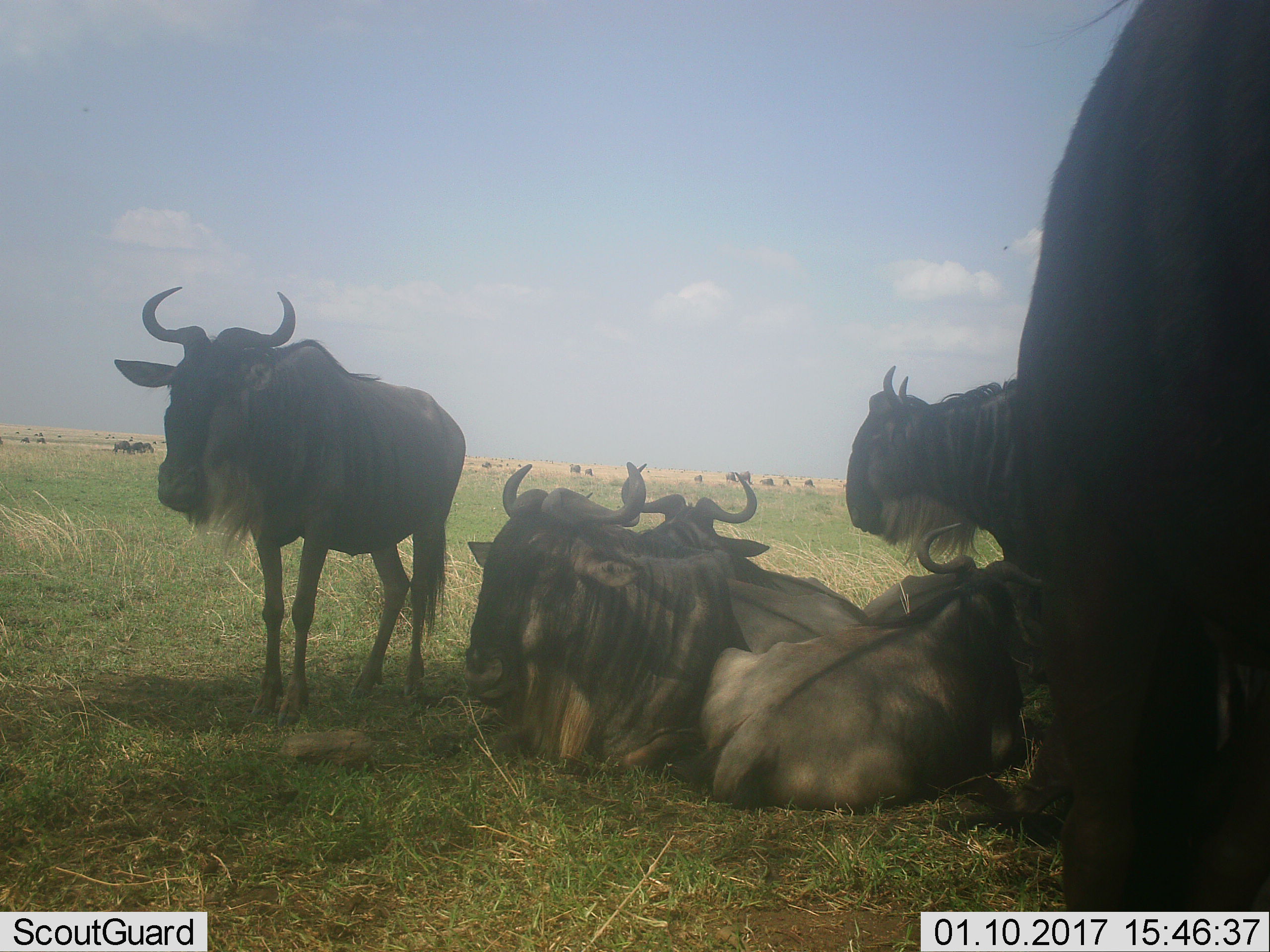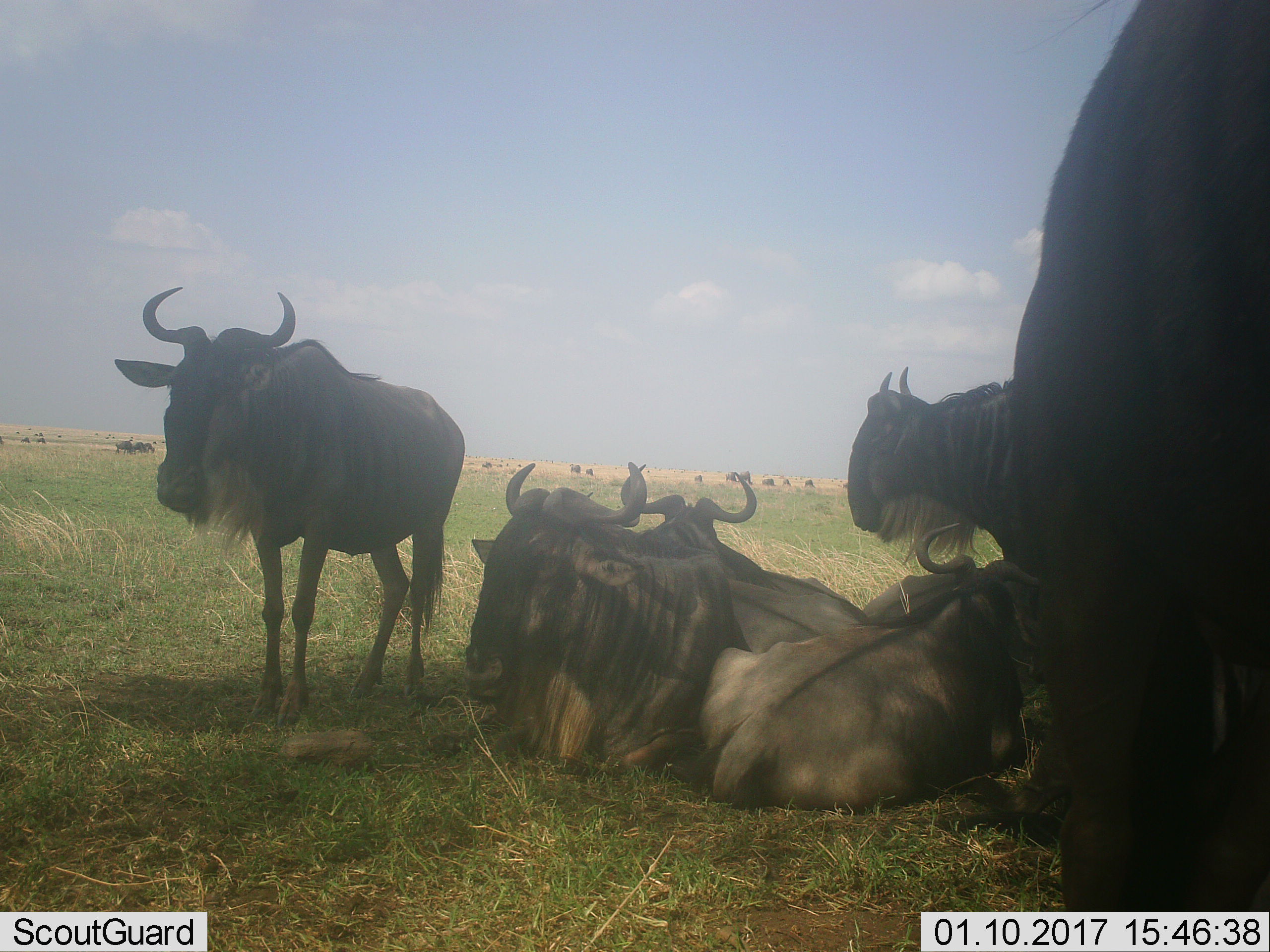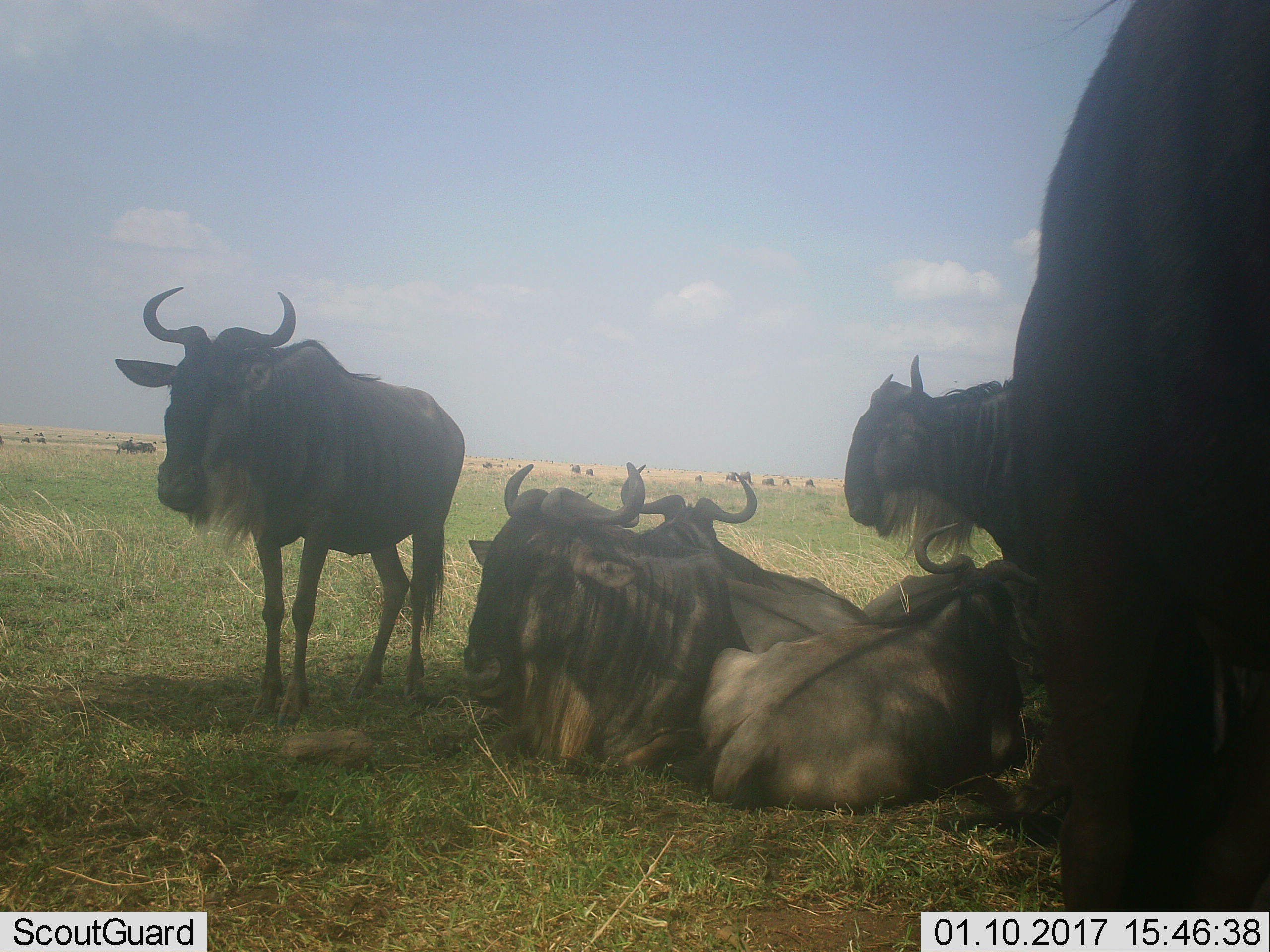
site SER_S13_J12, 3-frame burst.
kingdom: Animalia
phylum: Chordata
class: Mammalia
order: Artiodactyla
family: Bovidae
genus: Connochaetes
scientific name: Connochaetes taurinus taurinus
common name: blue wildebeest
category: wildebeestblue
Wildebeestblue (blue wildebeest) (Connochaetes taurinus taurinus), count 11-50. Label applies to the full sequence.